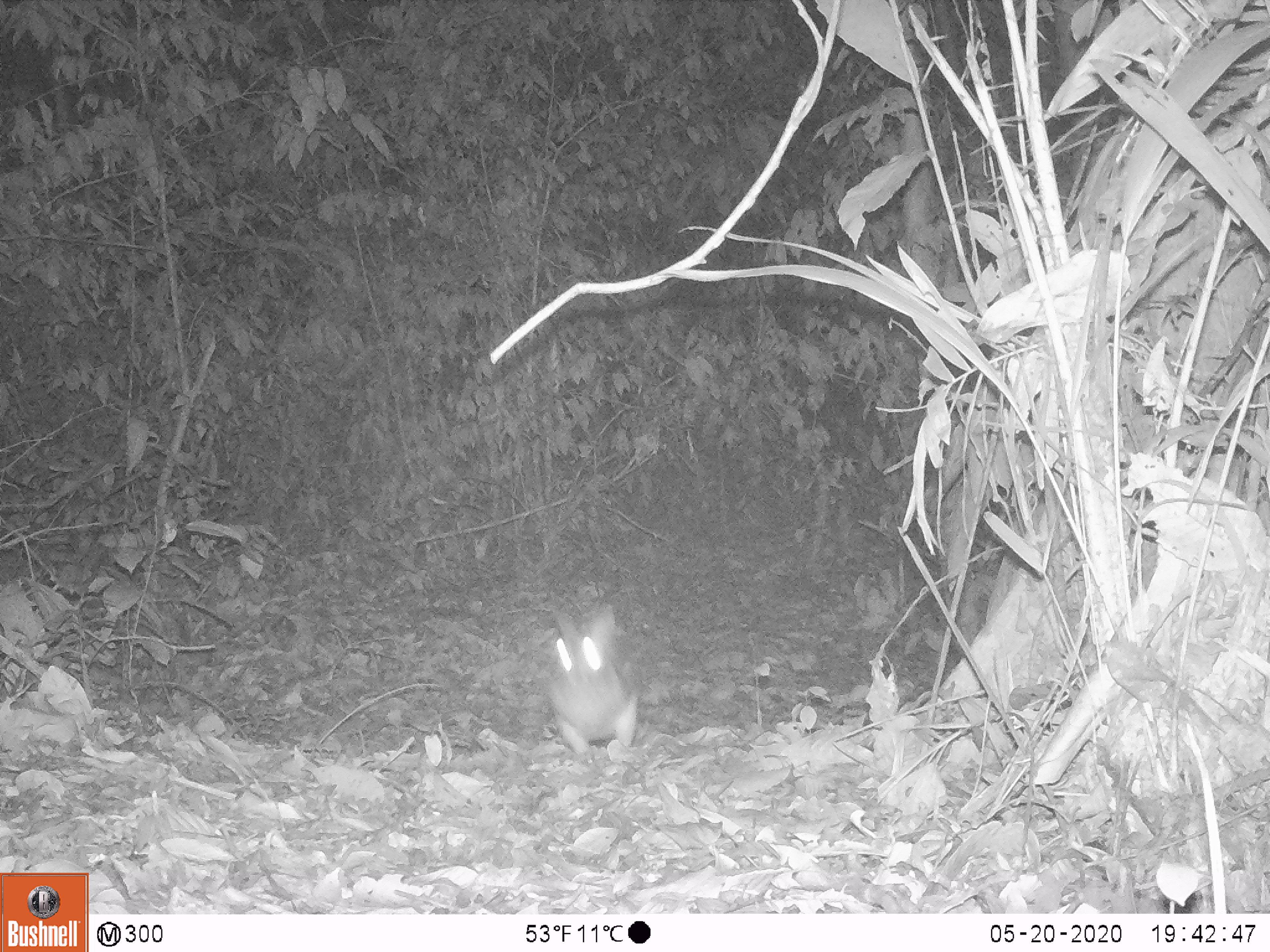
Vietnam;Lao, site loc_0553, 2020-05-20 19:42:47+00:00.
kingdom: Animalia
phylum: Chordata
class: Mammalia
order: Lagomorpha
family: Leporidae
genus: Nesolagus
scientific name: Nesolagus timminsi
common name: annamite striped rabbit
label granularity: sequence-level